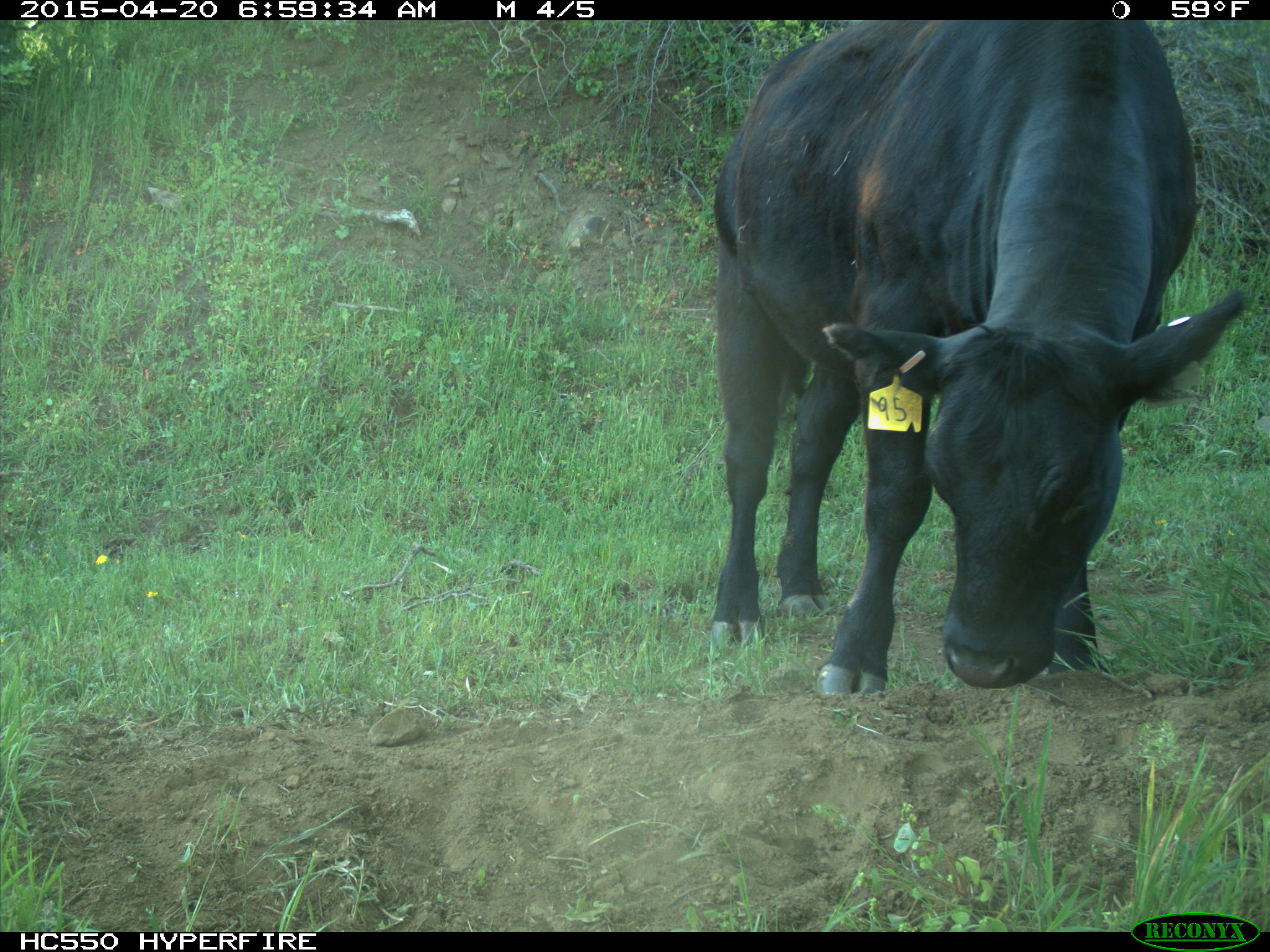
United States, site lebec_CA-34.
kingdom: Animalia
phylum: Chordata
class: Mammalia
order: Artiodactyla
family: Bovidae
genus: Bos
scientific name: Bos taurus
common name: domestic cow